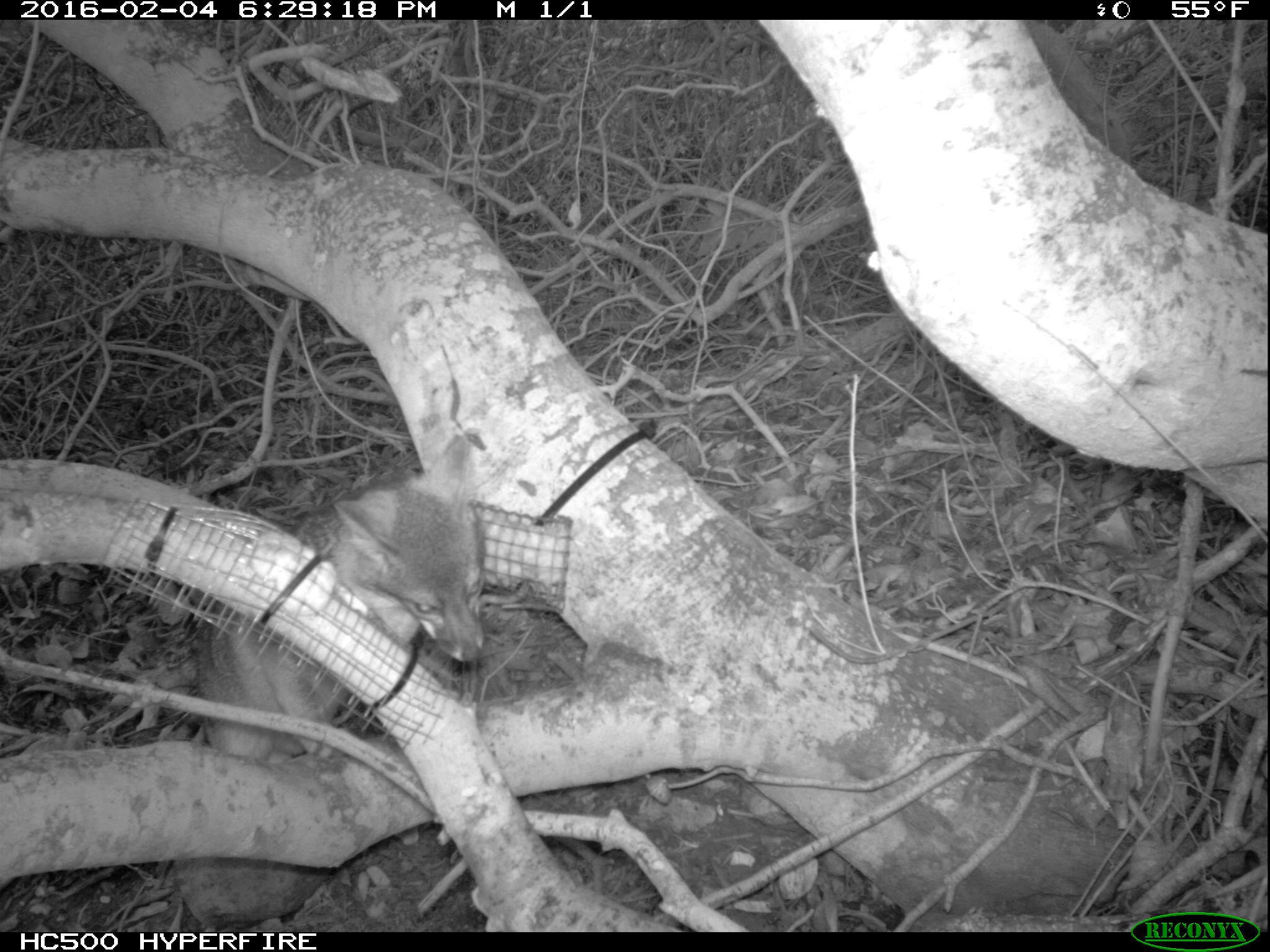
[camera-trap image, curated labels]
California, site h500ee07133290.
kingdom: Animalia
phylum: Chordata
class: Mammalia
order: Carnivora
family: Canidae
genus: Urocyon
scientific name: Urocyon littoralis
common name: island fox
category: fox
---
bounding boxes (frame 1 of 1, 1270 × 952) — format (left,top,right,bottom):
fox: (193,436,486,762)